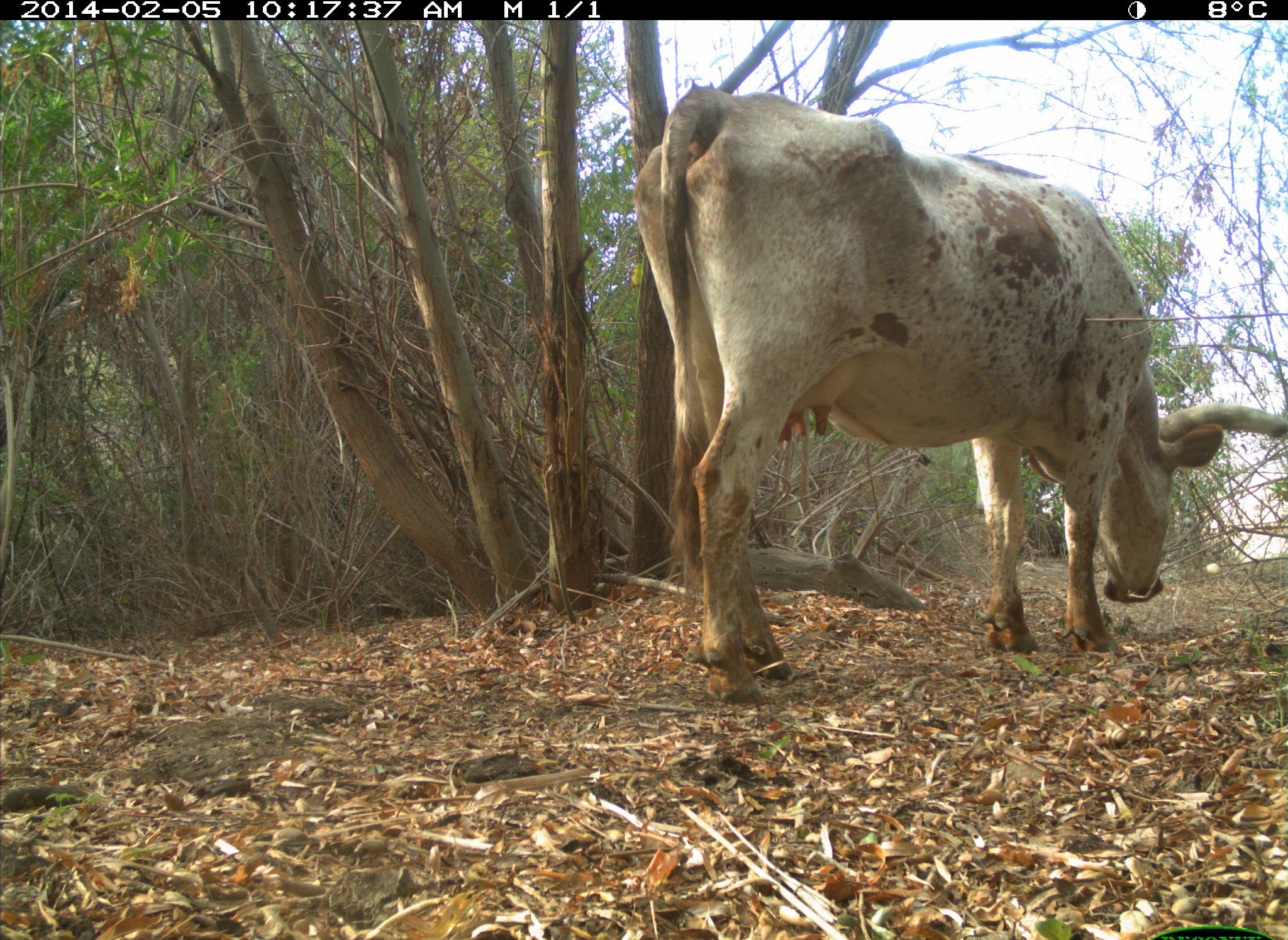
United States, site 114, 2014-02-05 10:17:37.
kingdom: Animalia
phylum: Chordata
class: Mammalia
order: Artiodactyla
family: Bovidae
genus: Bos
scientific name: Bos taurus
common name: cow